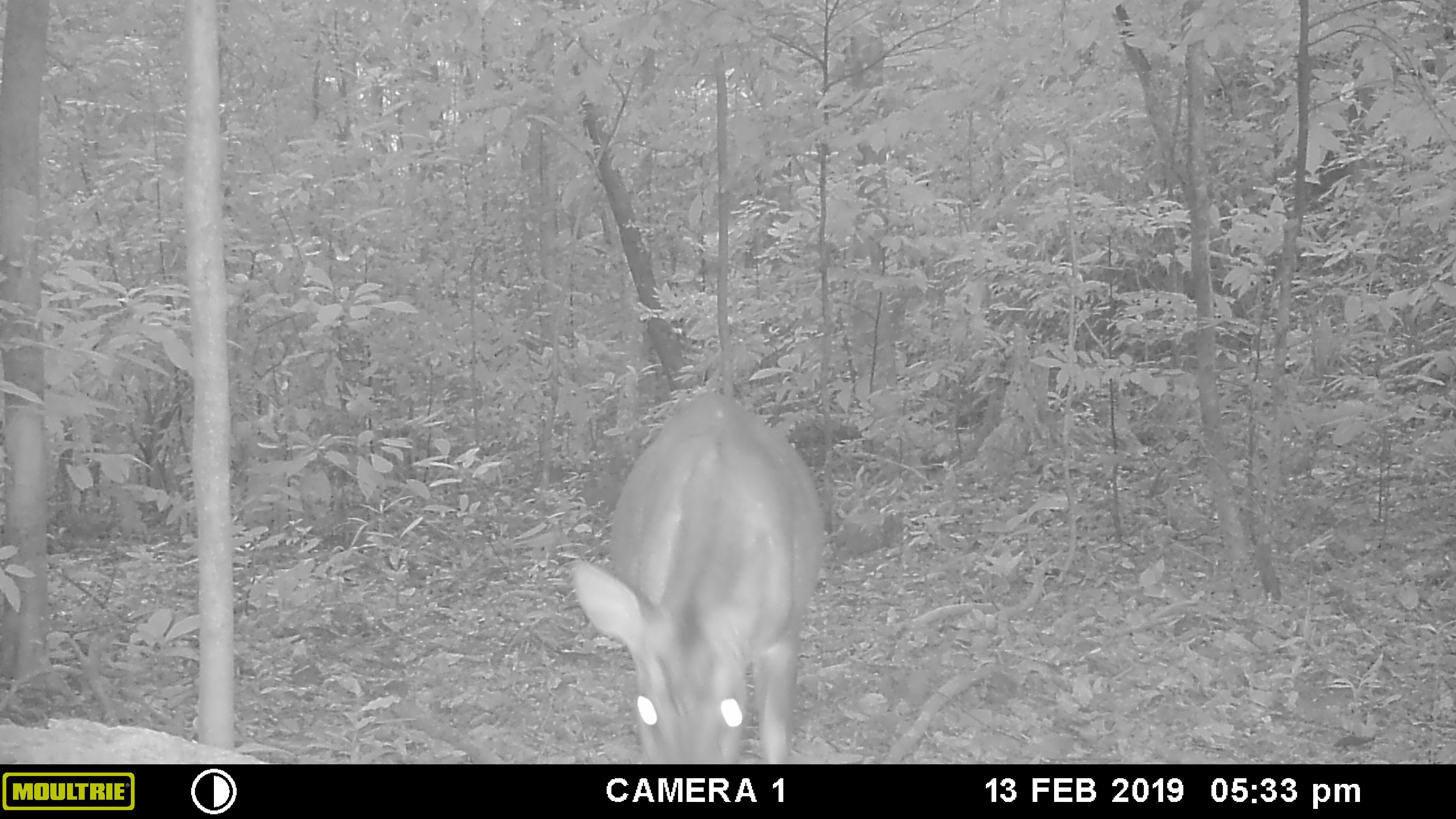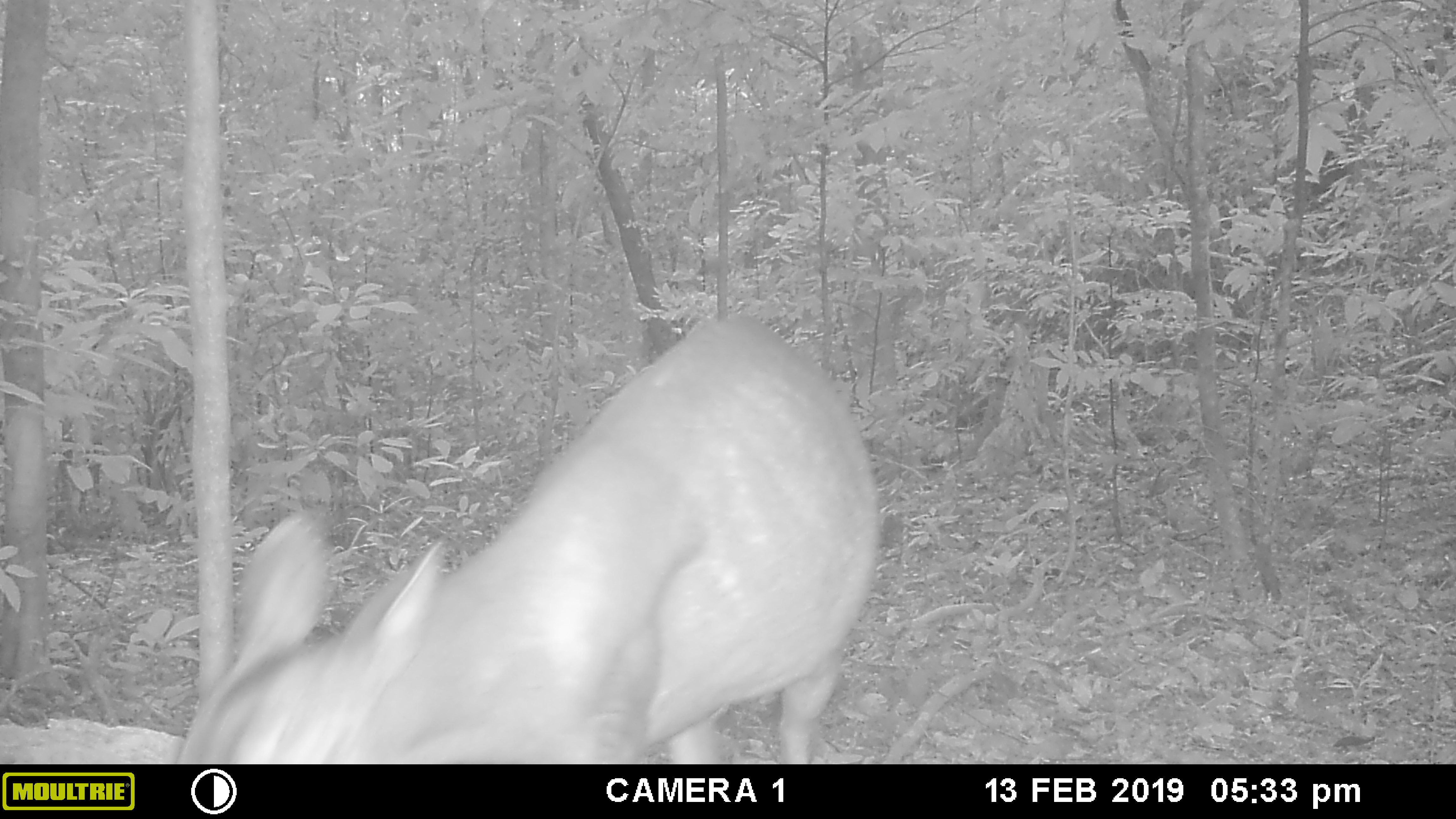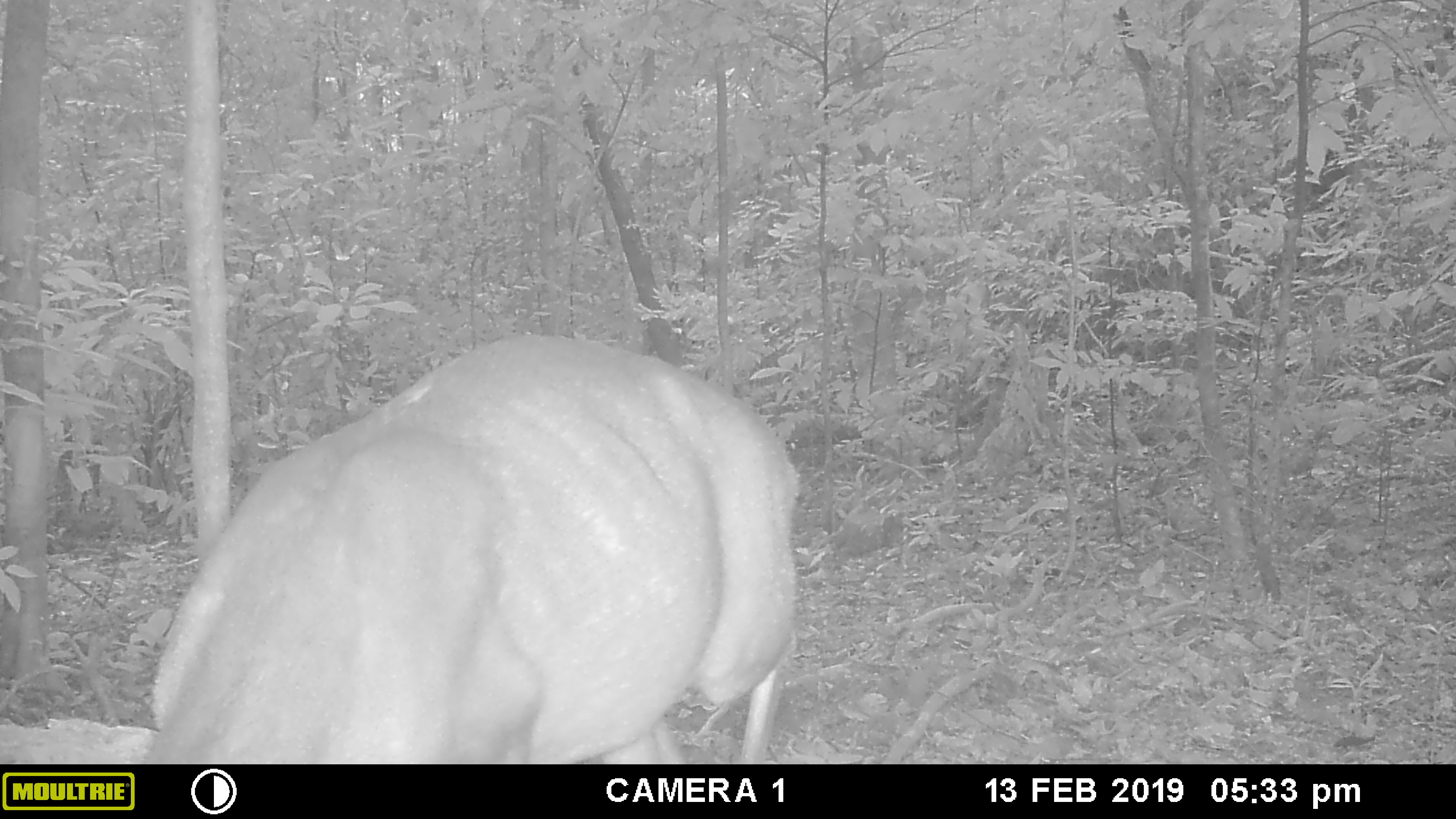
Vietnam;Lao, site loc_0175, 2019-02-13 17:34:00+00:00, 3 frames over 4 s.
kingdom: Animalia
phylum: Chordata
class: Mammalia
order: Artiodactyla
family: Cervidae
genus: Muntiacus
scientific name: Muntiacus vuquangensis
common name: large-antlered muntjac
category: large antlered muntjac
Large antlered muntjac (large-antlered muntjac) (Muntiacus vuquangensis). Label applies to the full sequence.